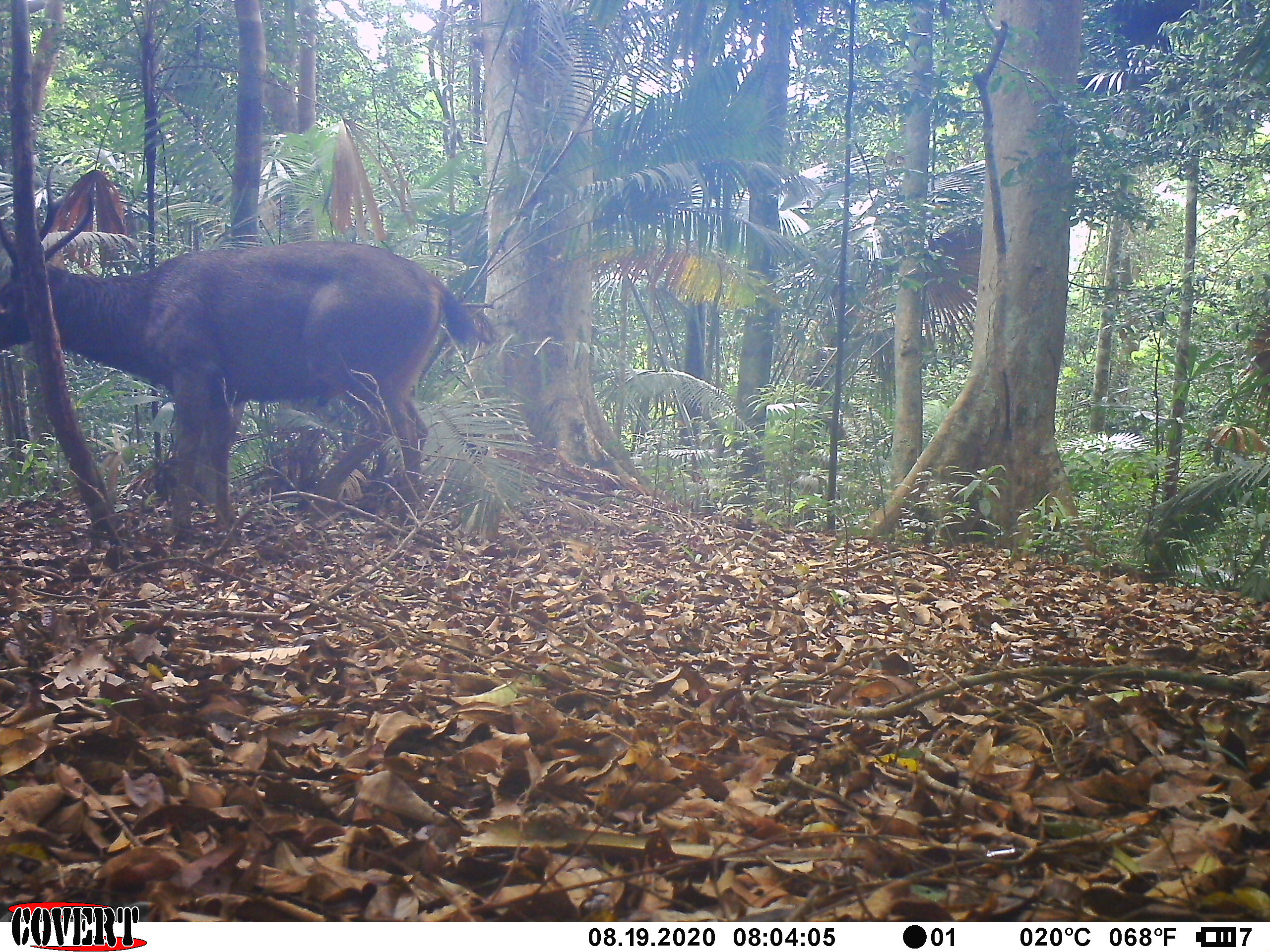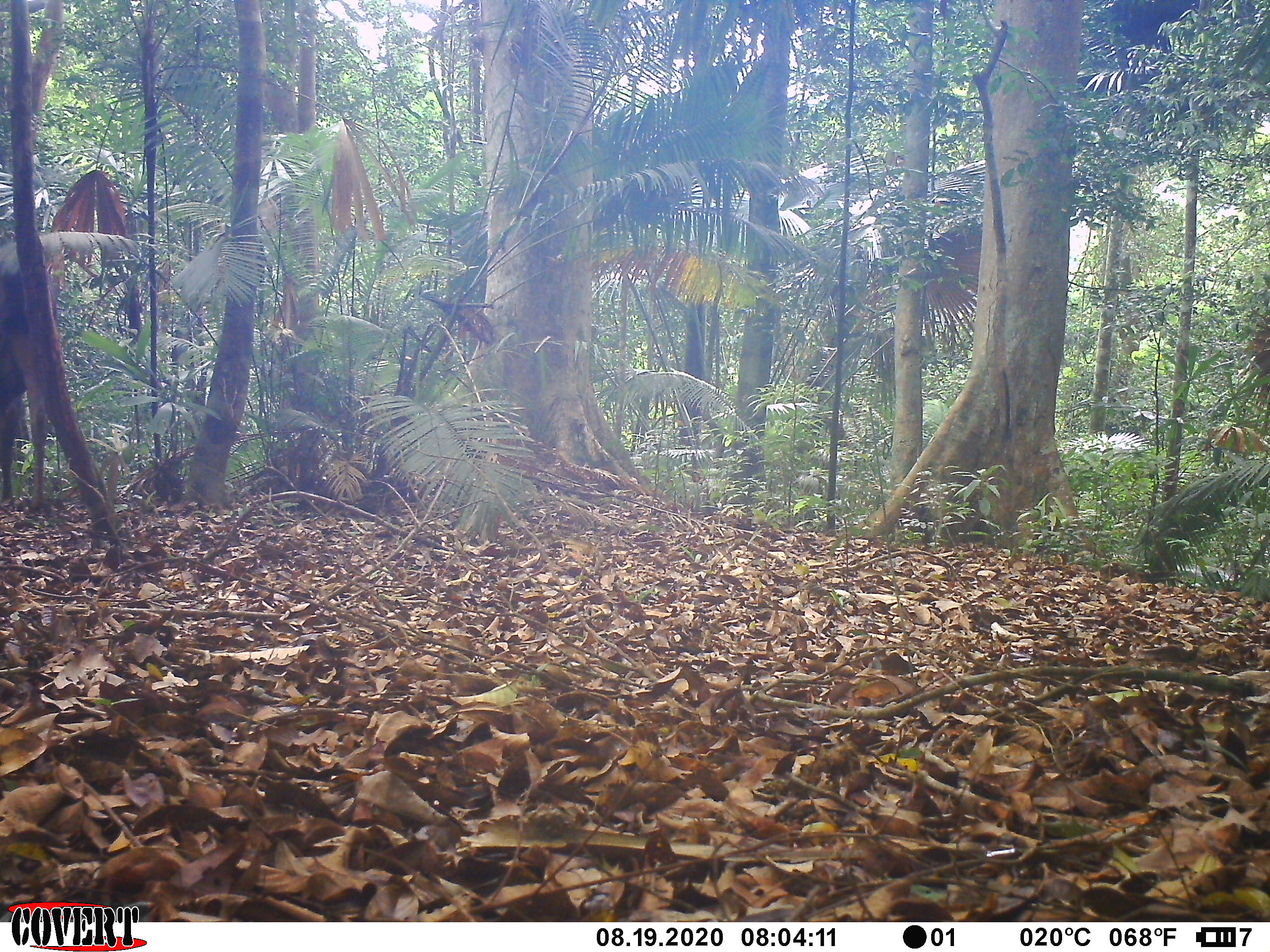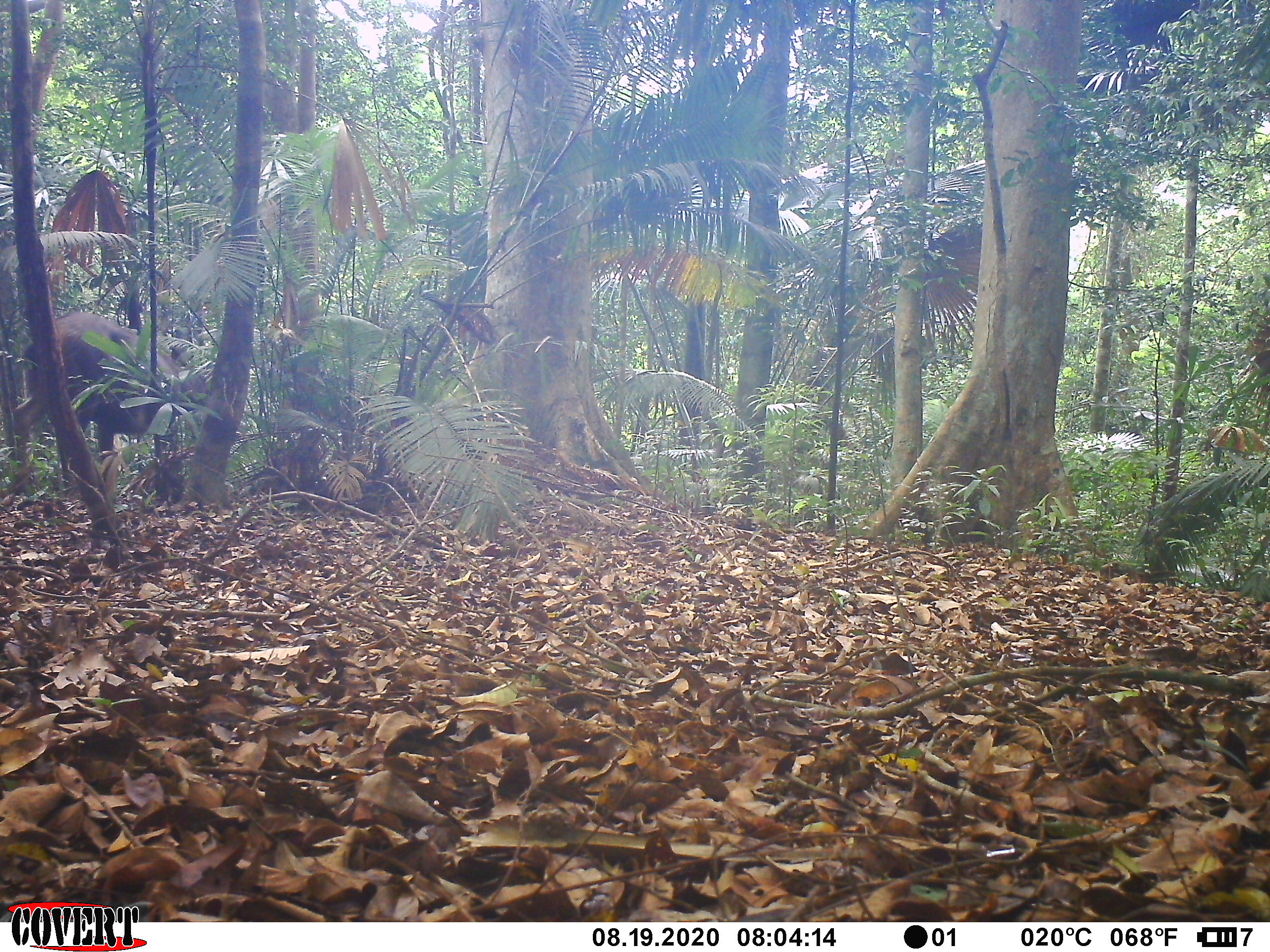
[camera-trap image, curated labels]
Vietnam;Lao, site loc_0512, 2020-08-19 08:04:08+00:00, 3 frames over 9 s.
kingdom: Animalia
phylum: Chordata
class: Mammalia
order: Artiodactyla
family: Cervidae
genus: Rusa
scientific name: Rusa unicolor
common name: sambar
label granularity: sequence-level